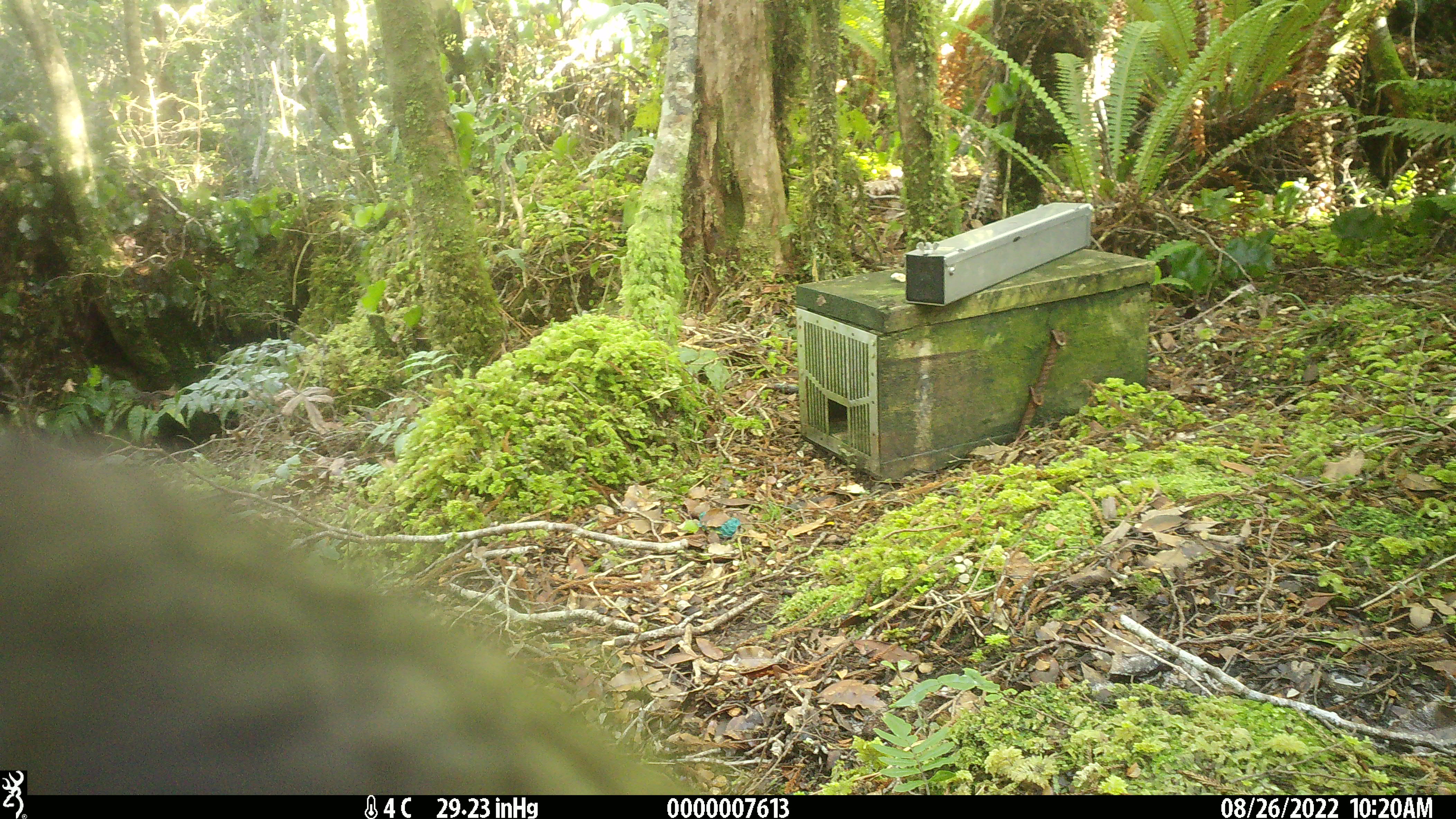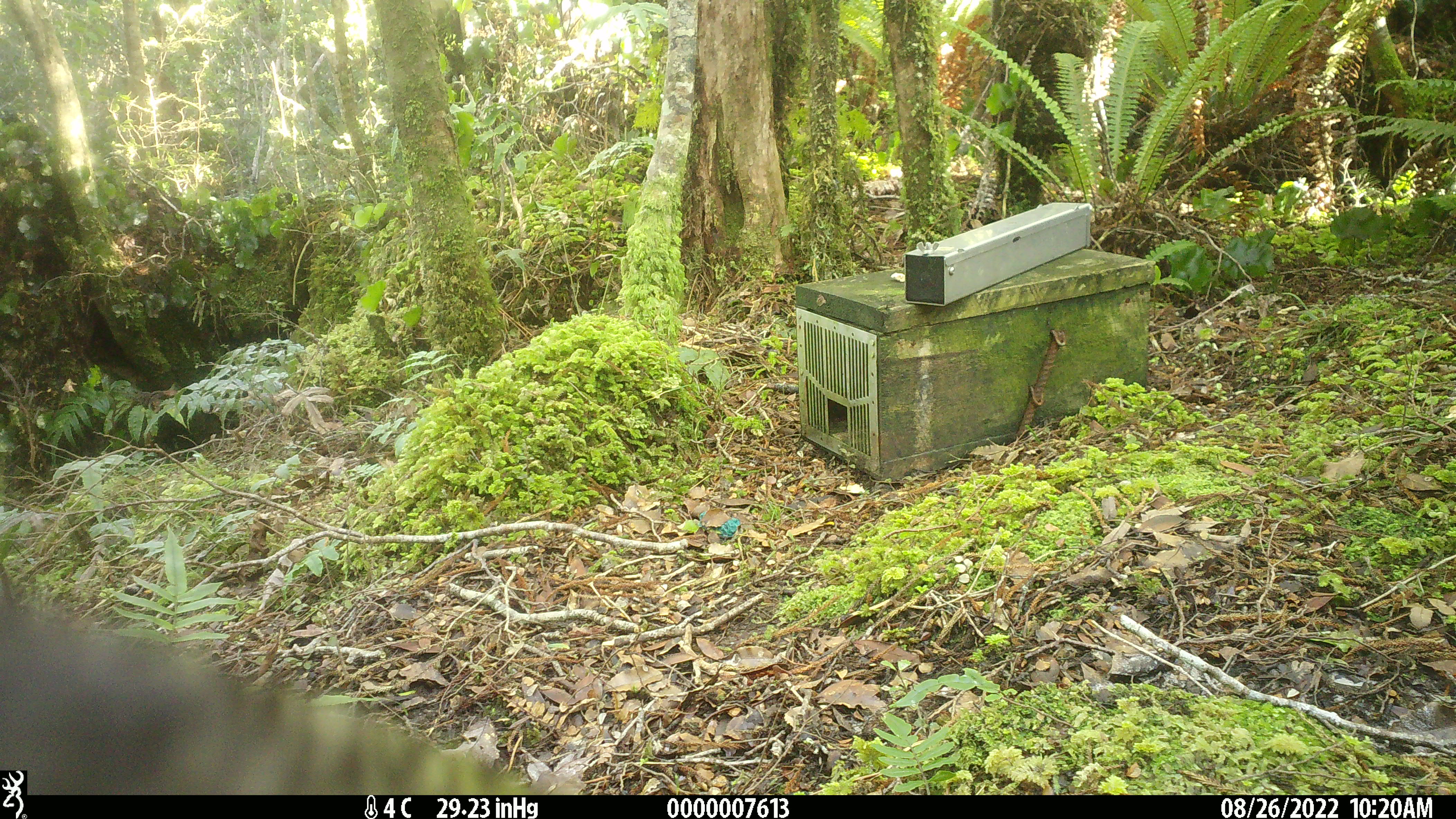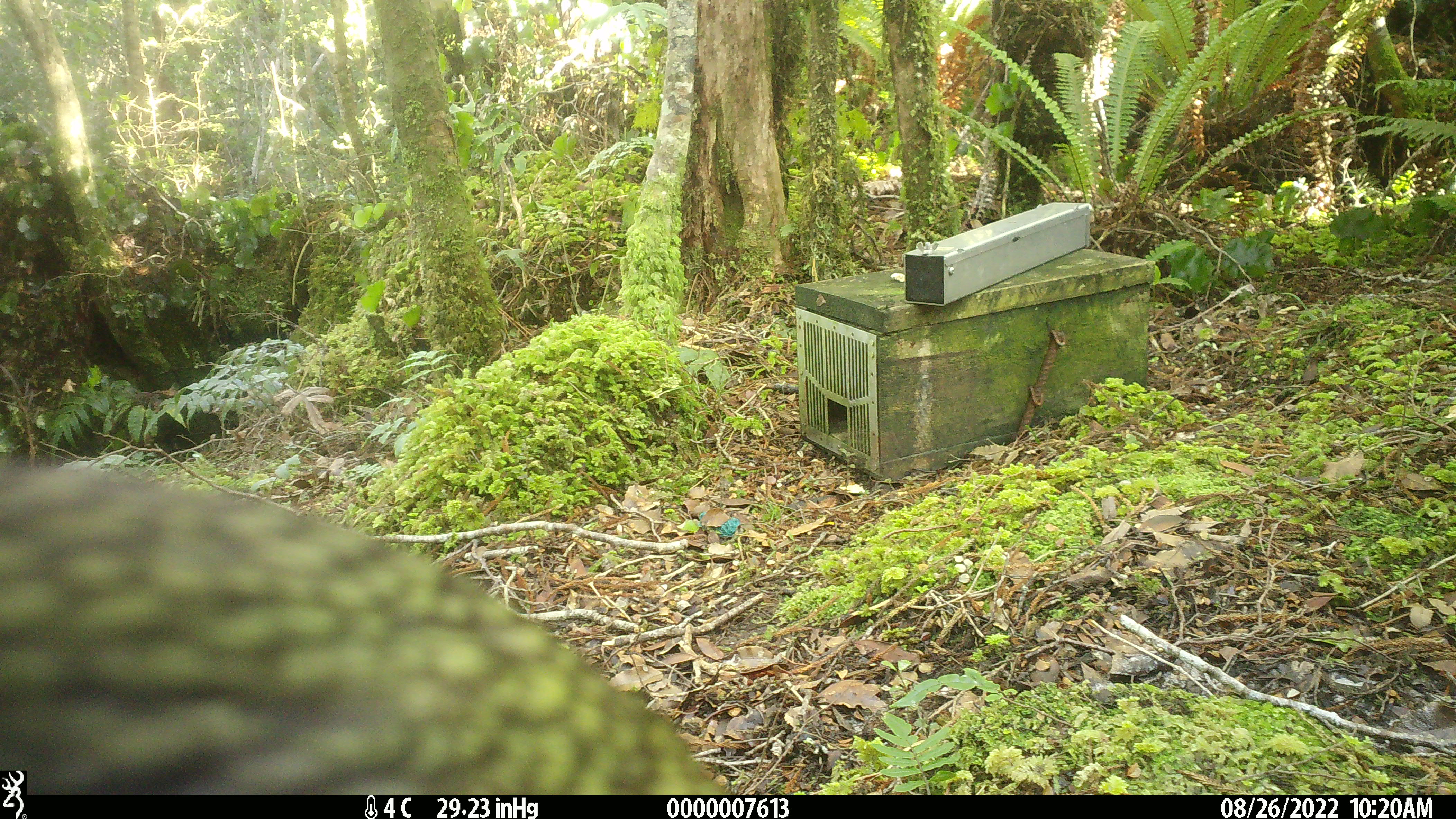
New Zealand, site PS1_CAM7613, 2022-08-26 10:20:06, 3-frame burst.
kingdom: Animalia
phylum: Chordata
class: Aves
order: Psittaciformes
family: Strigopidae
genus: Nestor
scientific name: Nestor notabilis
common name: kea